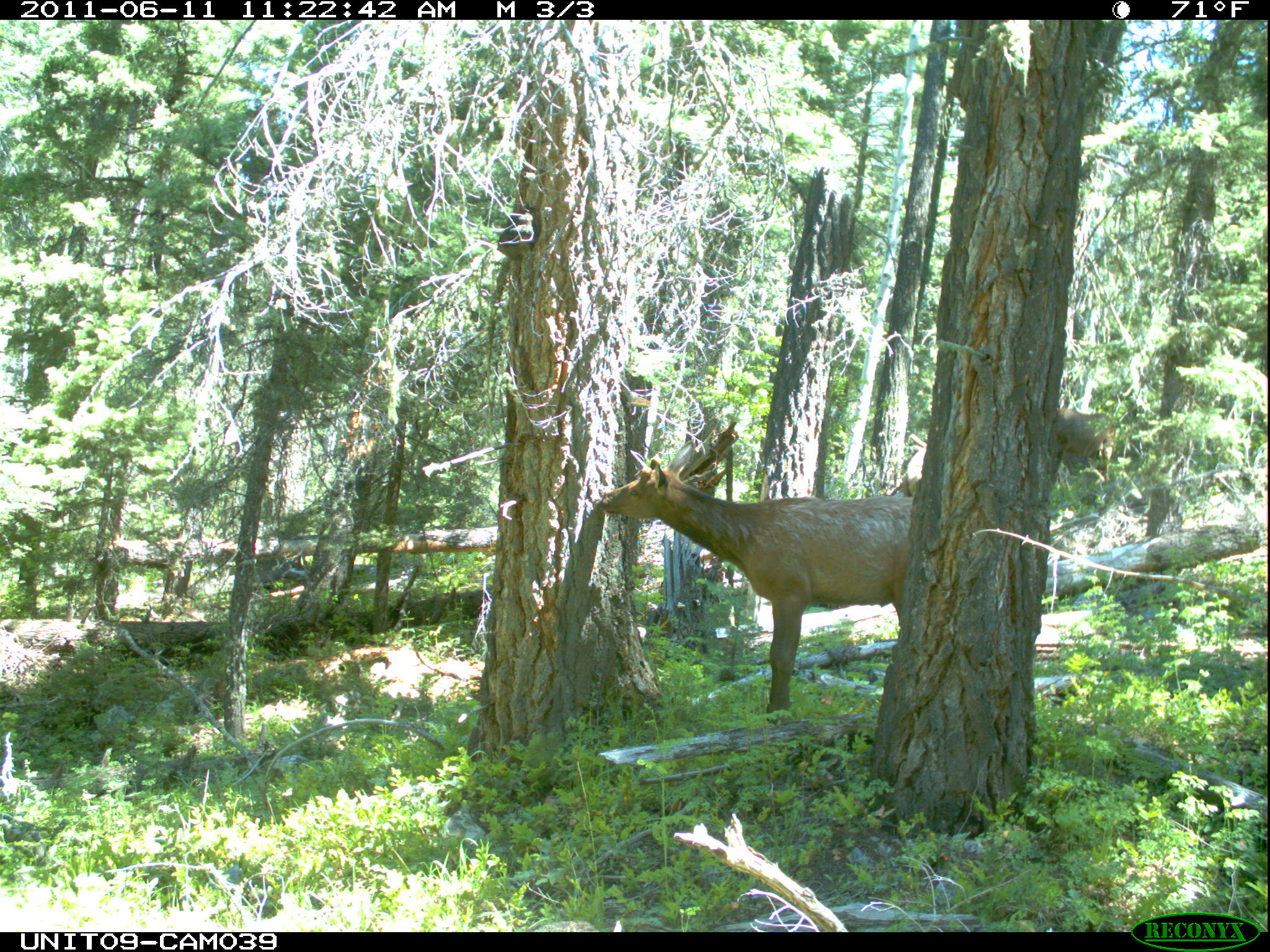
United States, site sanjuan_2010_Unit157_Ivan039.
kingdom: Animalia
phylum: Chordata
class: Mammalia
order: Artiodactyla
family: Cervidae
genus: Cervus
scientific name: Cervus elaphus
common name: red deer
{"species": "Cervus elaphus (red deer)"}